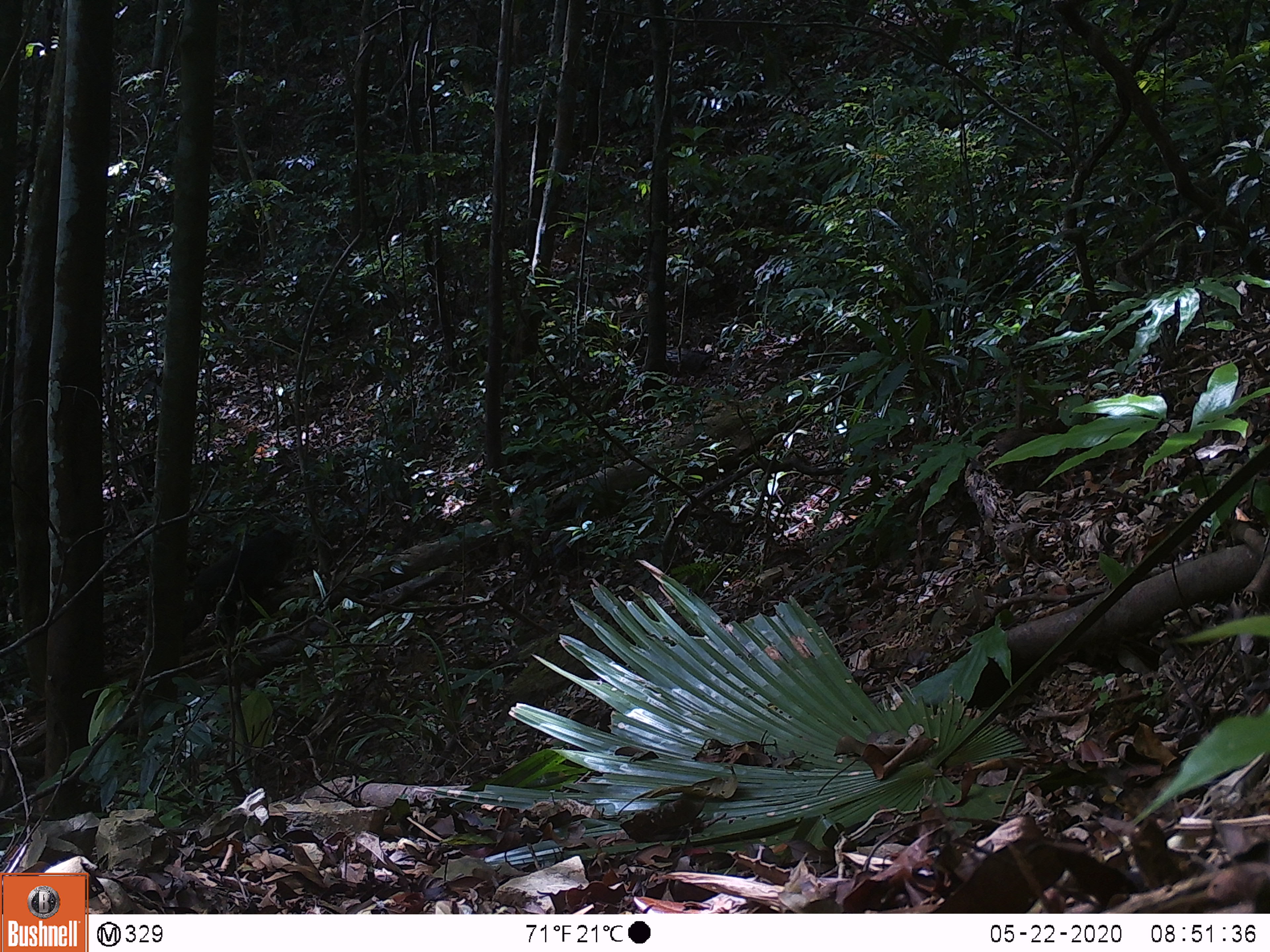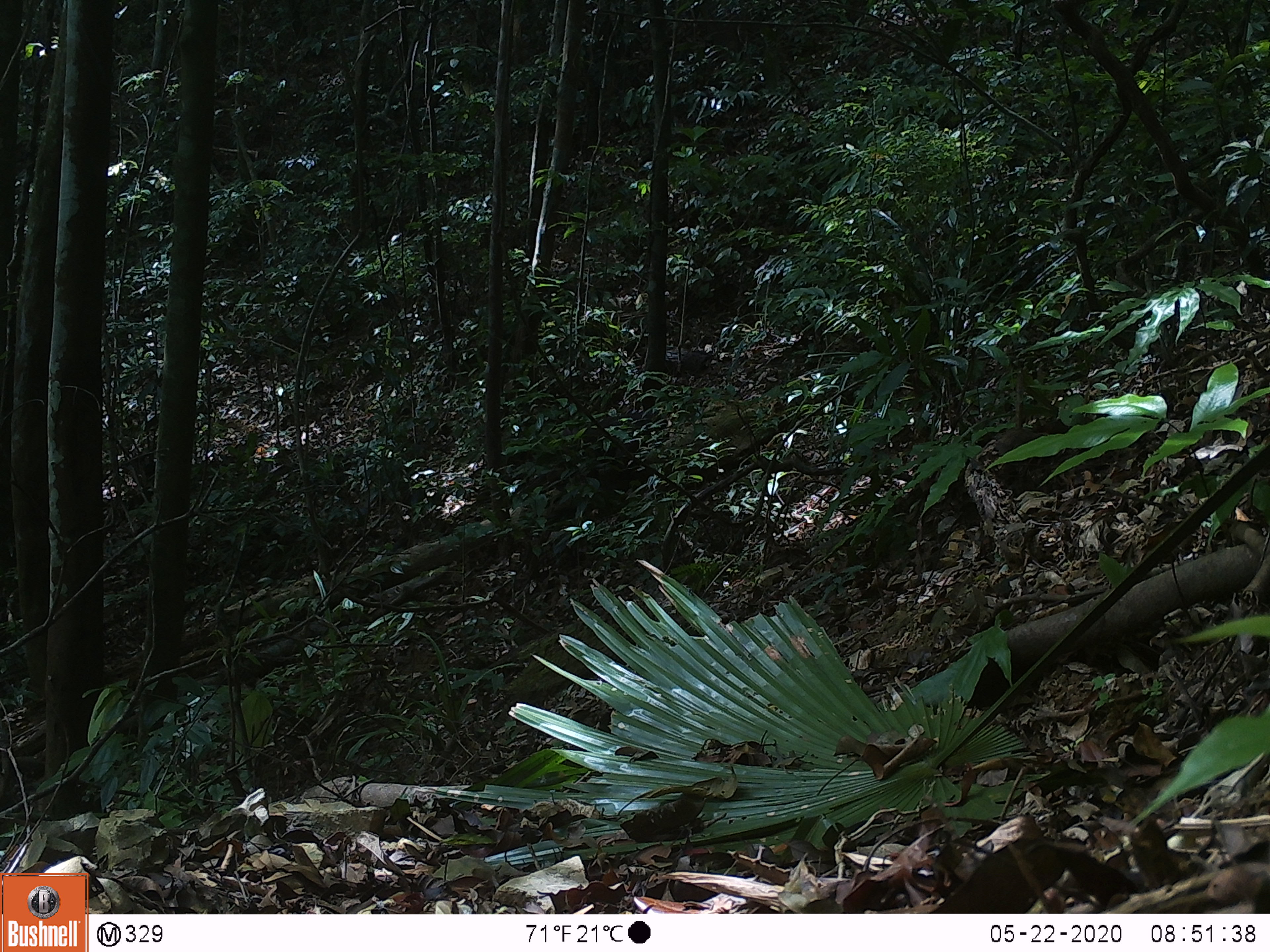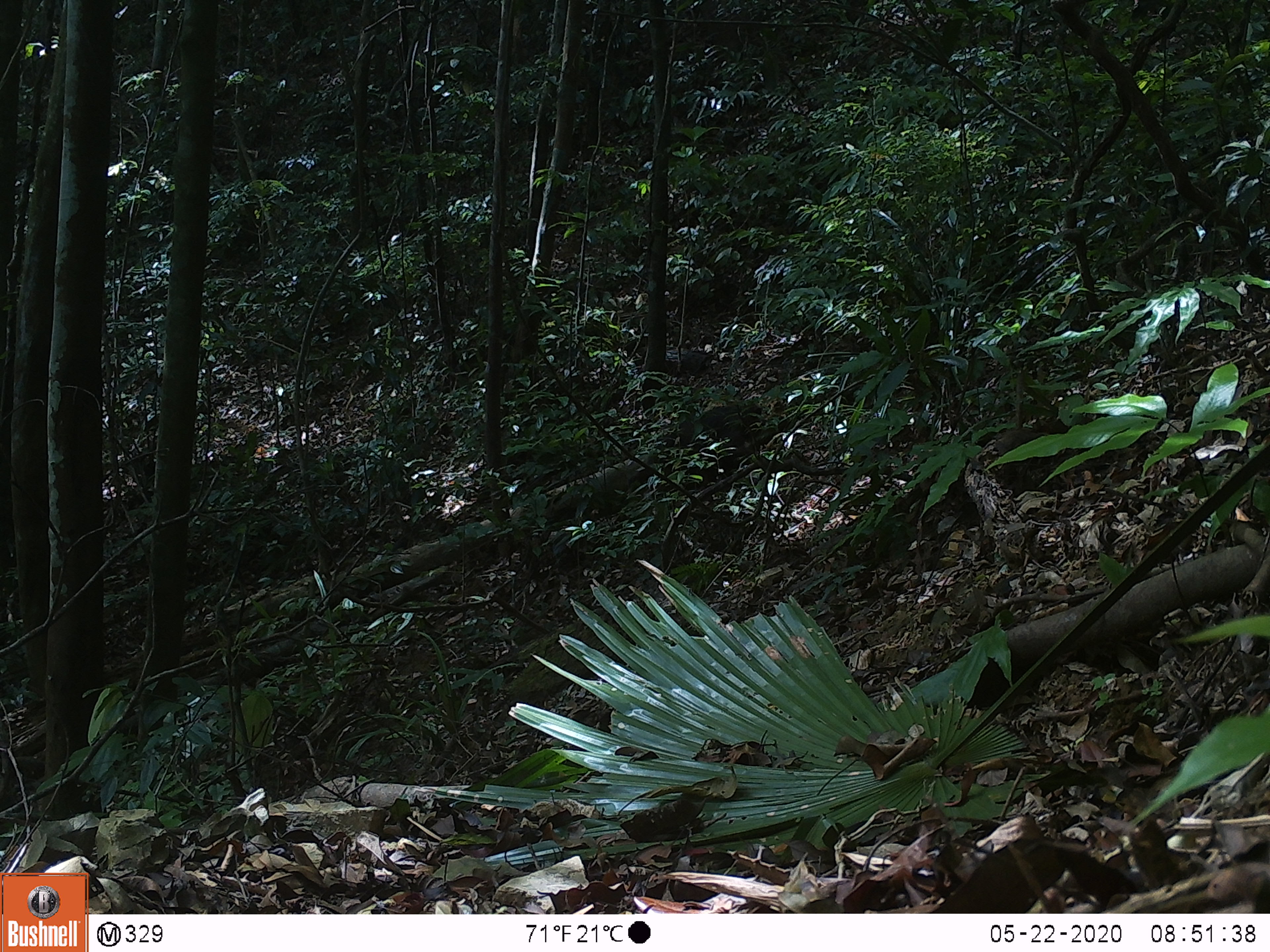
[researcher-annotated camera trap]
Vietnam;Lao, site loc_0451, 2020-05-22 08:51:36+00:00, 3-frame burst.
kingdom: Animalia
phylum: Chordata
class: Mammalia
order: Primates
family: Cercopithecidae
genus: Macaca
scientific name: Macaca arctoides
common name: stump-tailed macaque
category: stump tailed macaque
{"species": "stump tailed macaque (stump-tailed macaque) (Macaca arctoides)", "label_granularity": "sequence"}